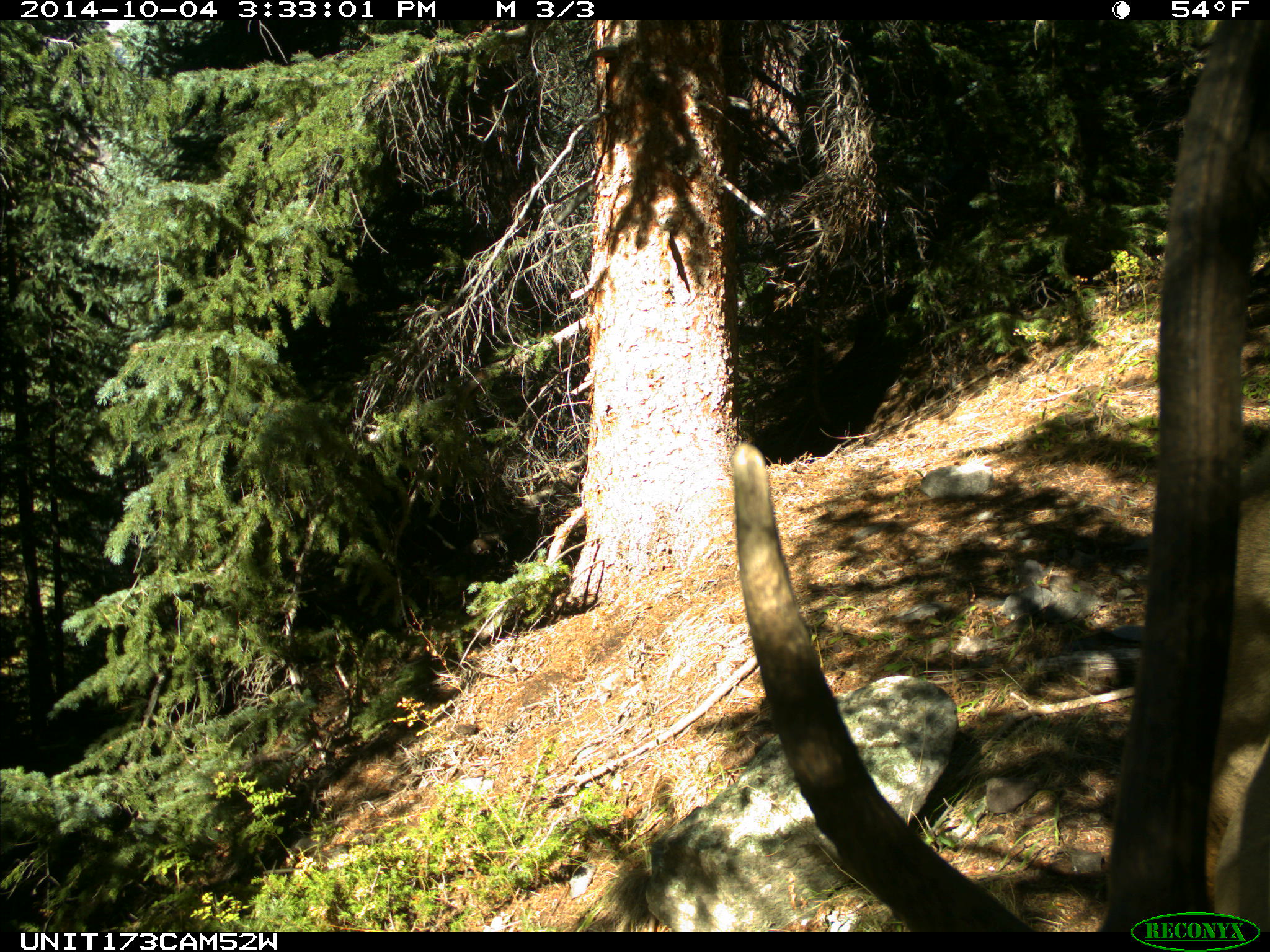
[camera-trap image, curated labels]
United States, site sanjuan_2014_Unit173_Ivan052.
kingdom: Animalia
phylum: Chordata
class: Mammalia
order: Artiodactyla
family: Cervidae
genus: Cervus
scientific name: Cervus elaphus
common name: red deer